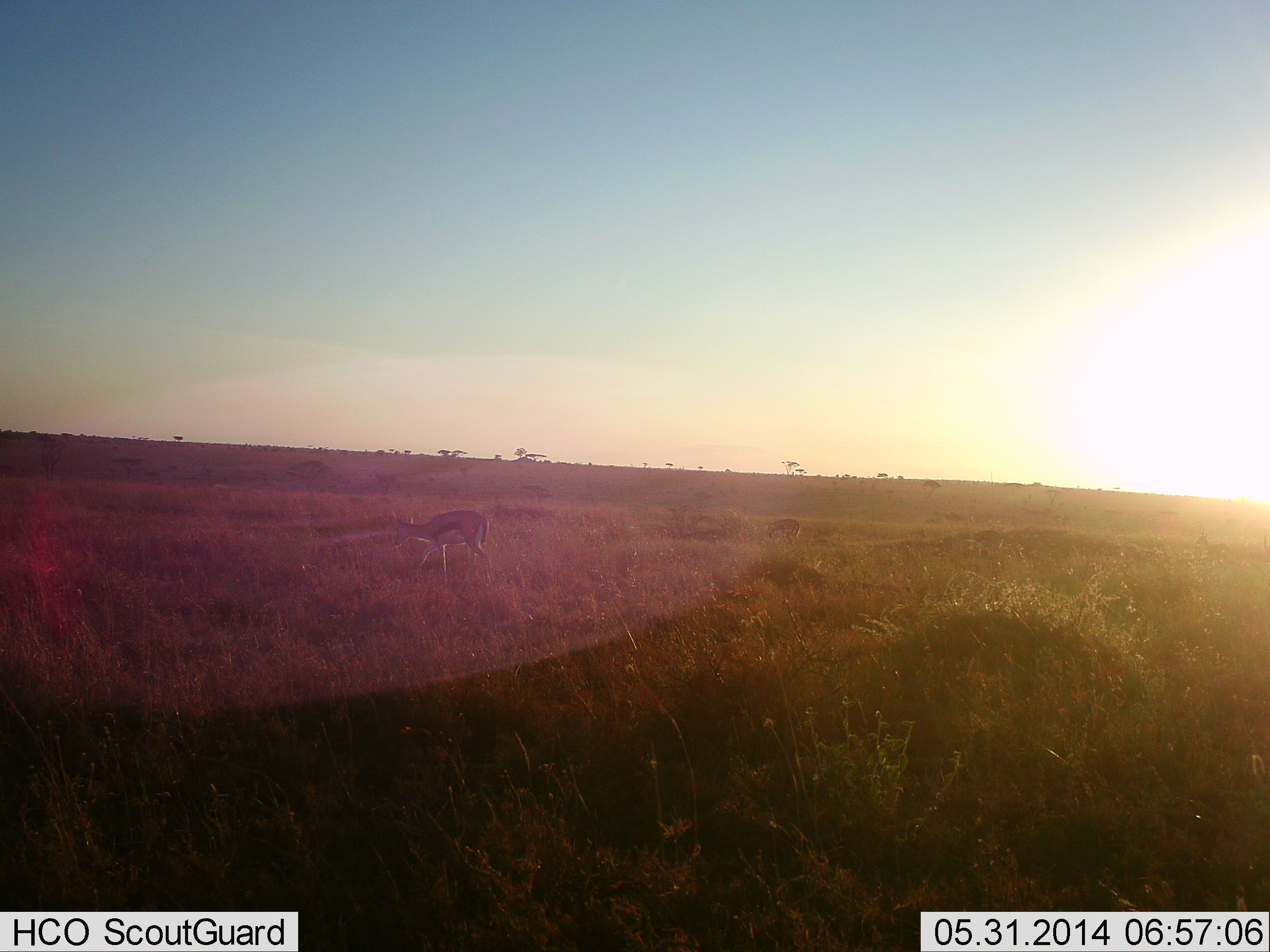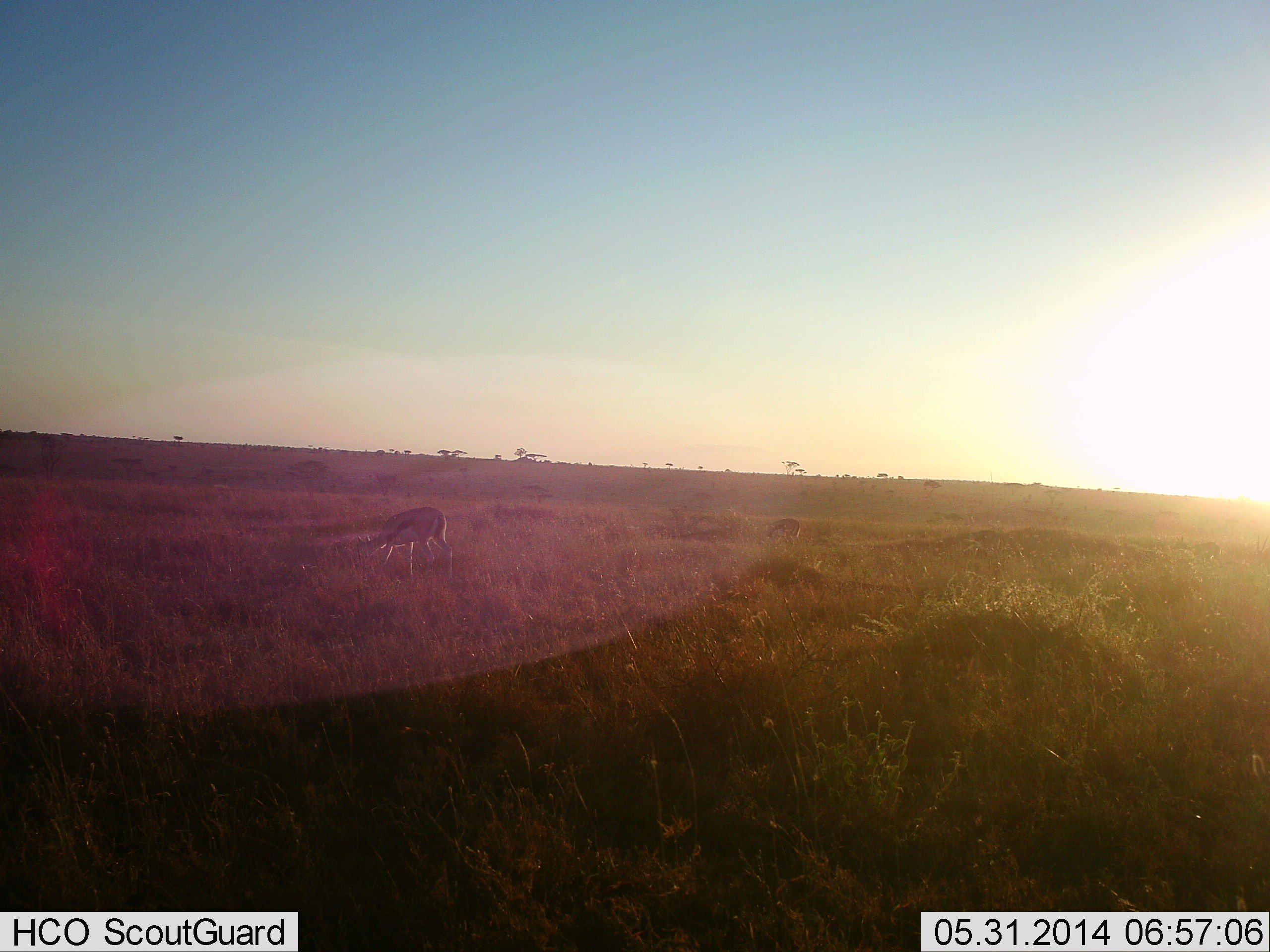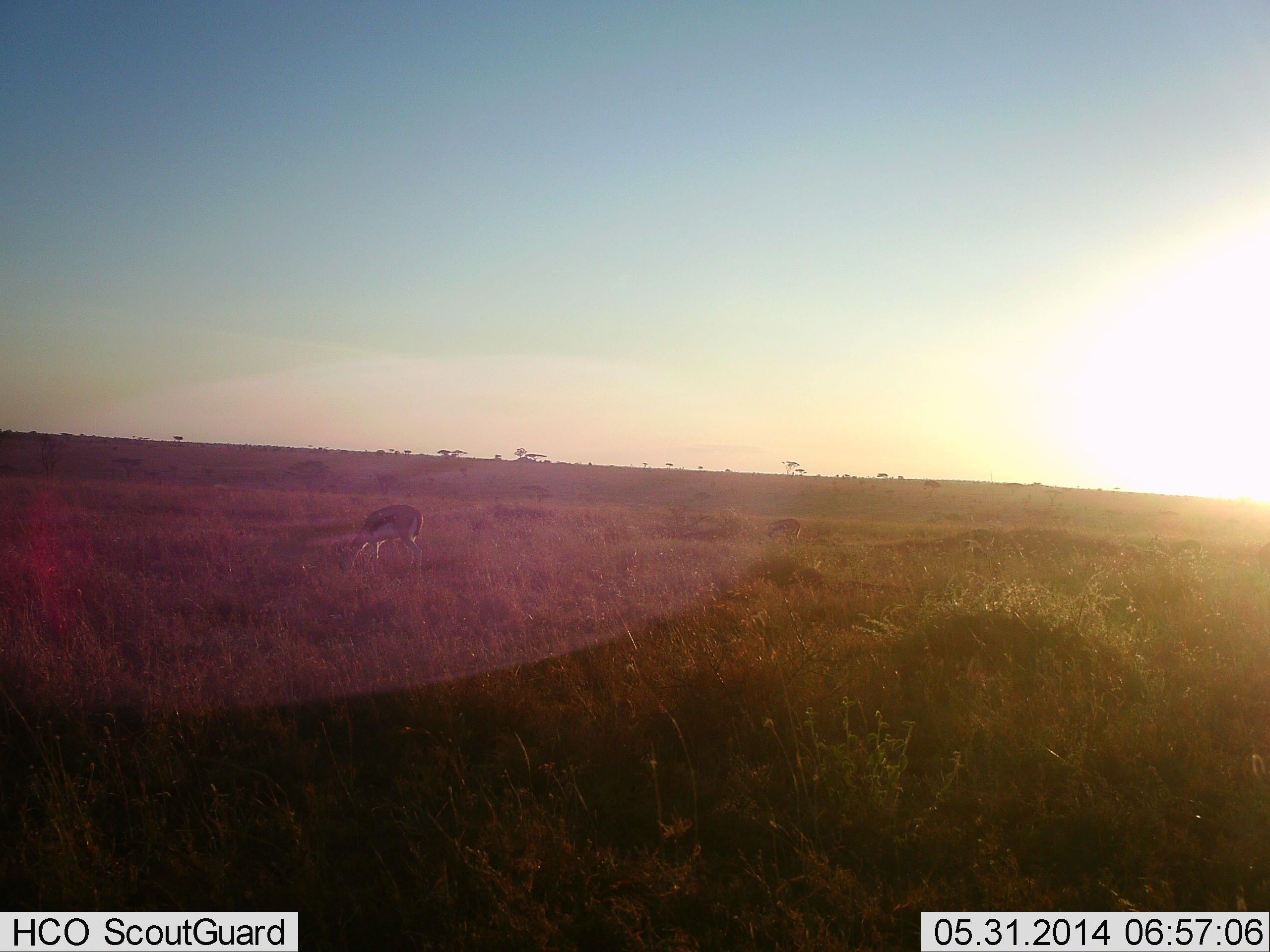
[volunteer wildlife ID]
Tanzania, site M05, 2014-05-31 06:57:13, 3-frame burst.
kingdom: Animalia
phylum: Chordata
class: Mammalia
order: Artiodactyla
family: Bovidae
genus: Eudorcas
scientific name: Eudorcas thomsonii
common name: thomson's gazelle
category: gazellethomsons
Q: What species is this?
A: Gazellethomsons (thomson's gazelle) (Eudorcas thomsonii).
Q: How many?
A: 2.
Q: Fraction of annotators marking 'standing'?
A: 40%.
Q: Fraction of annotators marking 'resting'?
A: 10%.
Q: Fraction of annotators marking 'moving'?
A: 70%.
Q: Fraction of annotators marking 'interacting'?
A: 0%.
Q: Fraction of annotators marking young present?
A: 0%.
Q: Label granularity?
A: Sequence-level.